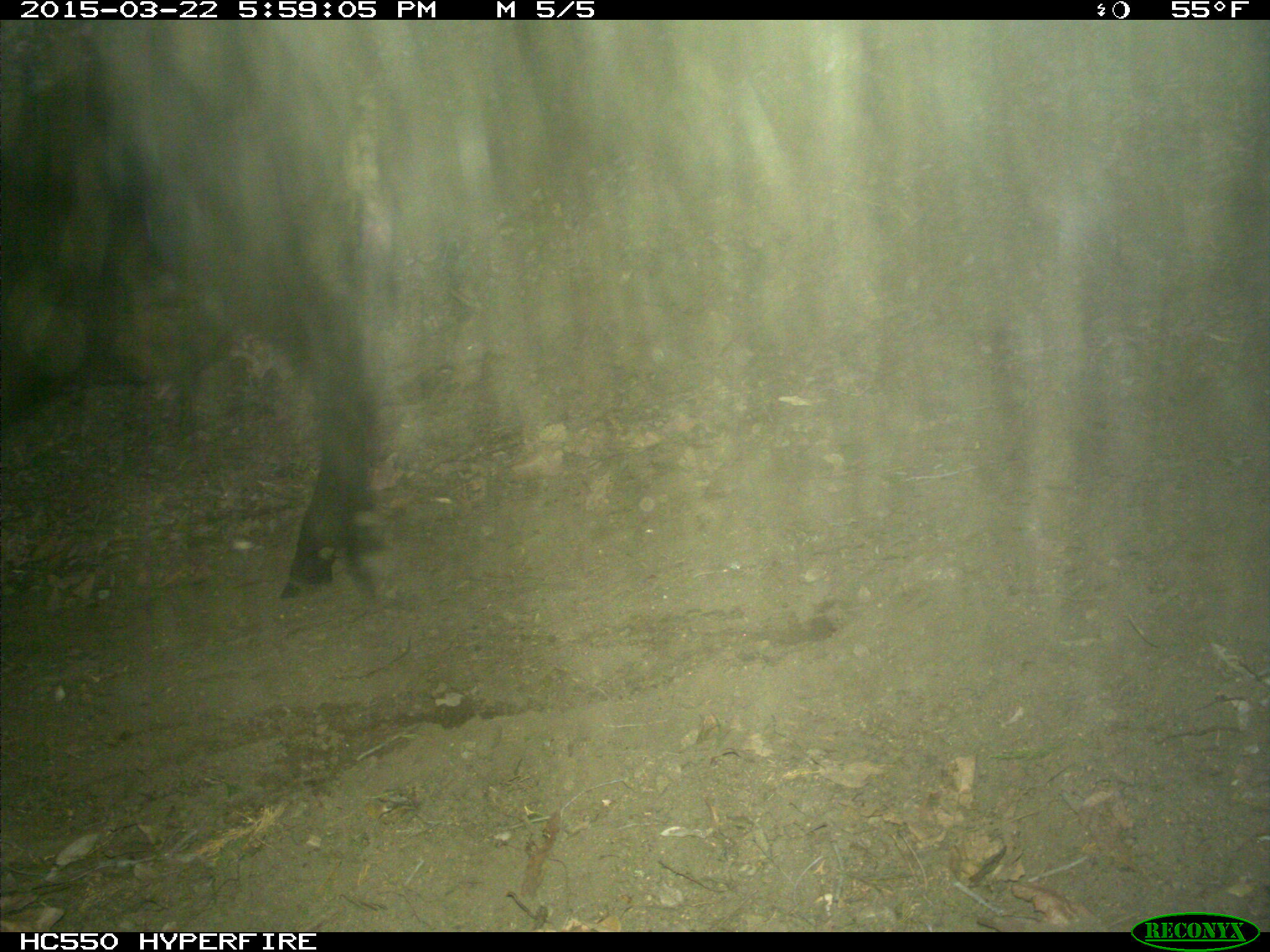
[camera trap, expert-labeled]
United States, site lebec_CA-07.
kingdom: Animalia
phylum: Chordata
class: Mammalia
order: Artiodactyla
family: Bovidae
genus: Bos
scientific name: Bos taurus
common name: domestic cow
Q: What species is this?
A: Bos taurus (domestic cow).